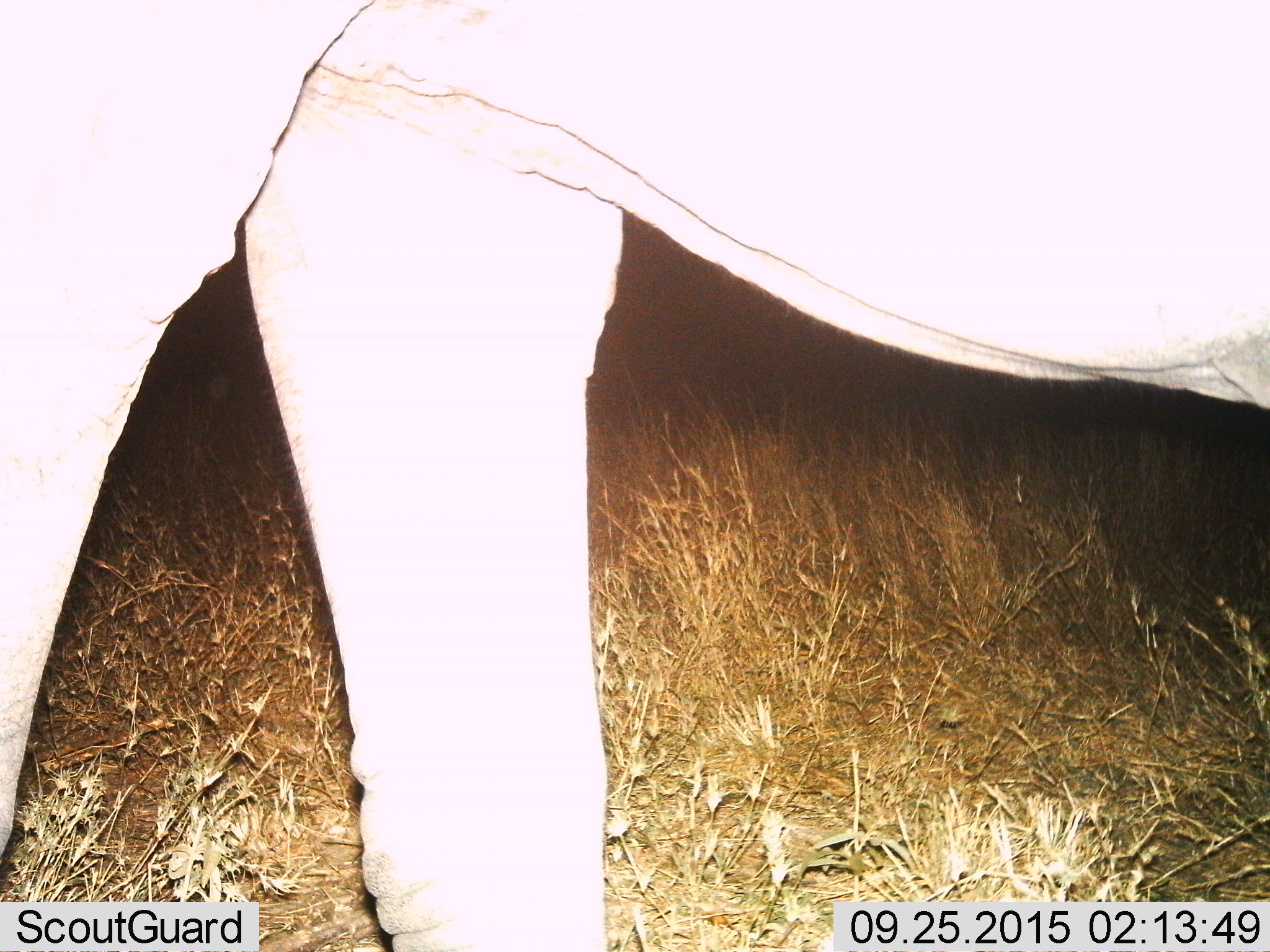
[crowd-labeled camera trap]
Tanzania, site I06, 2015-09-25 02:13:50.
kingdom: Animalia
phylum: Chordata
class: Mammalia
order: Proboscidea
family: Elephantidae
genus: Loxodonta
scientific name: Loxodonta africana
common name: african bush elephant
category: elephant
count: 1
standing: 67%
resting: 0%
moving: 33%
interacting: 0%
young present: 0%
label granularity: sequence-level